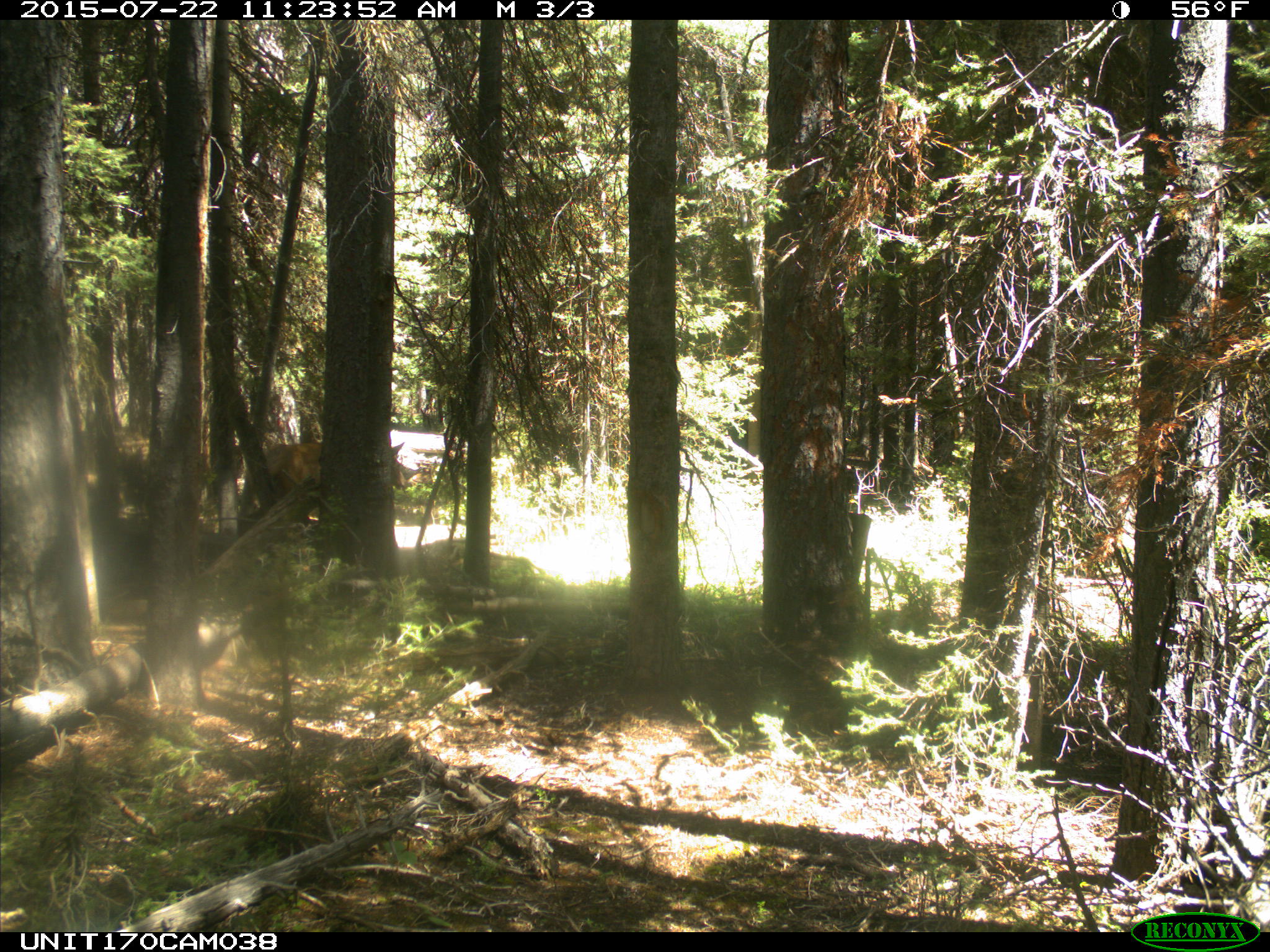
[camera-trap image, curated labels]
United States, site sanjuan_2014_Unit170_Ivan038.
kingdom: Animalia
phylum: Chordata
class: Mammalia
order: Artiodactyla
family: Cervidae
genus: Cervus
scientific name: Cervus elaphus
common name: red deer